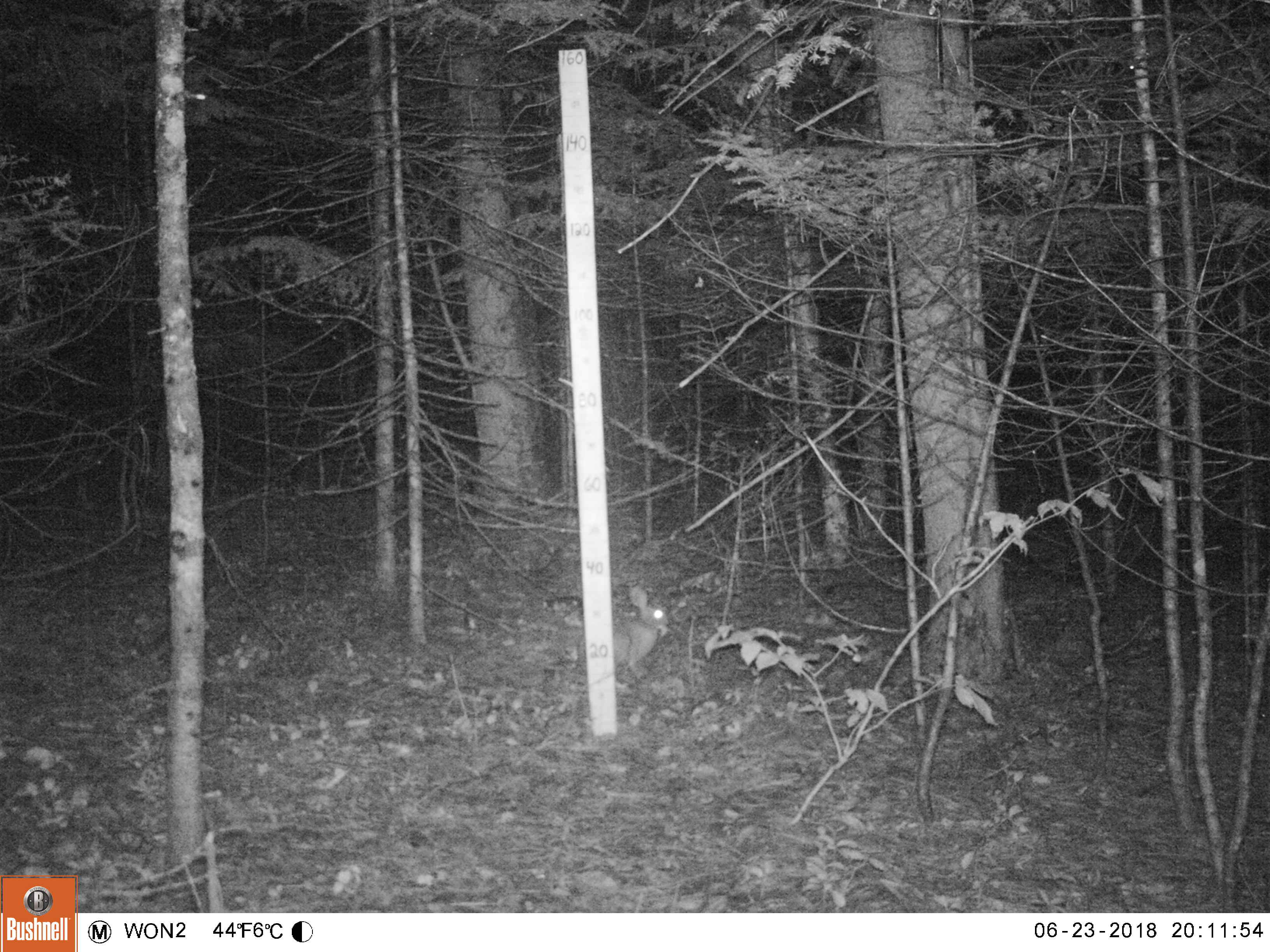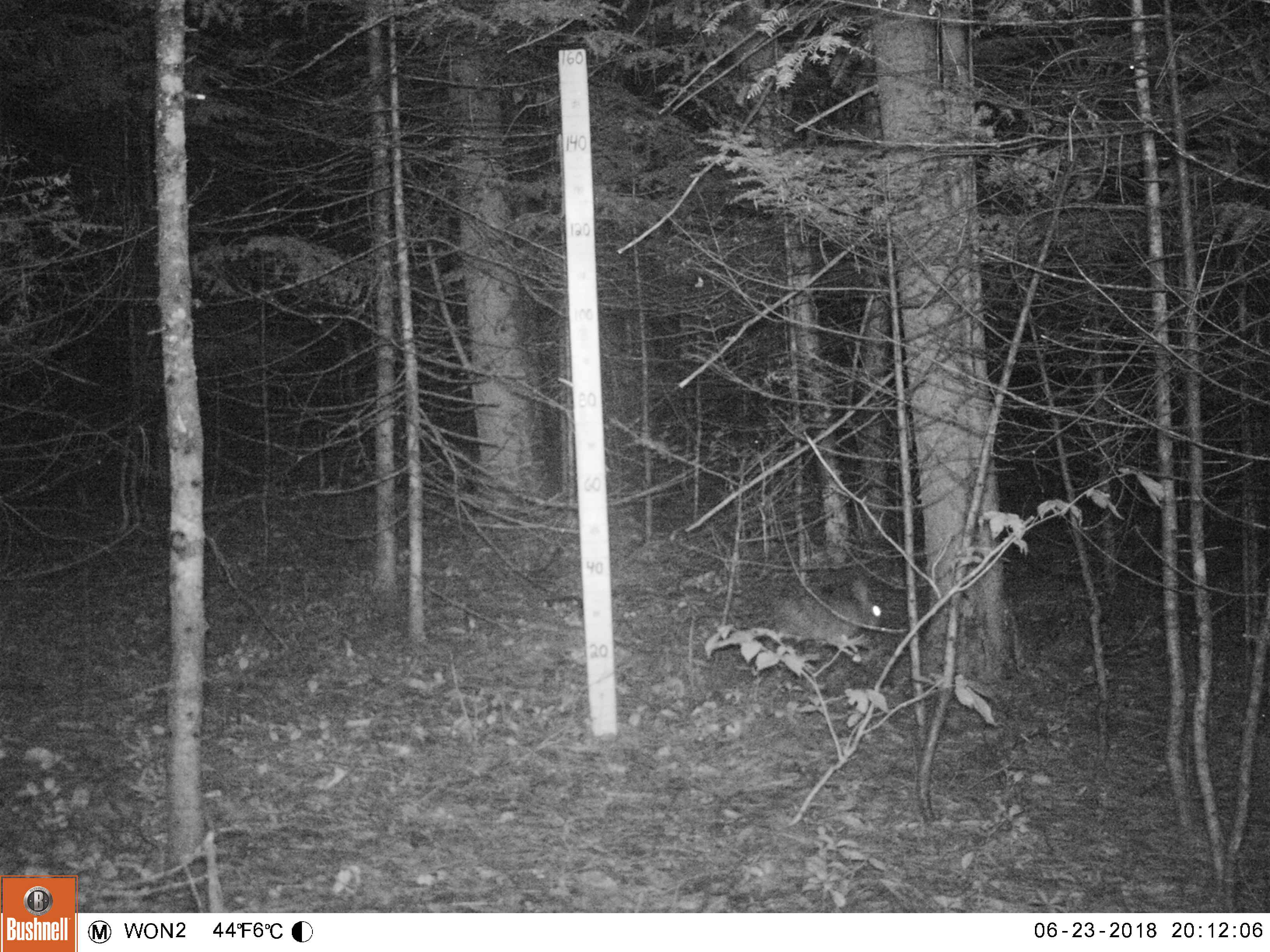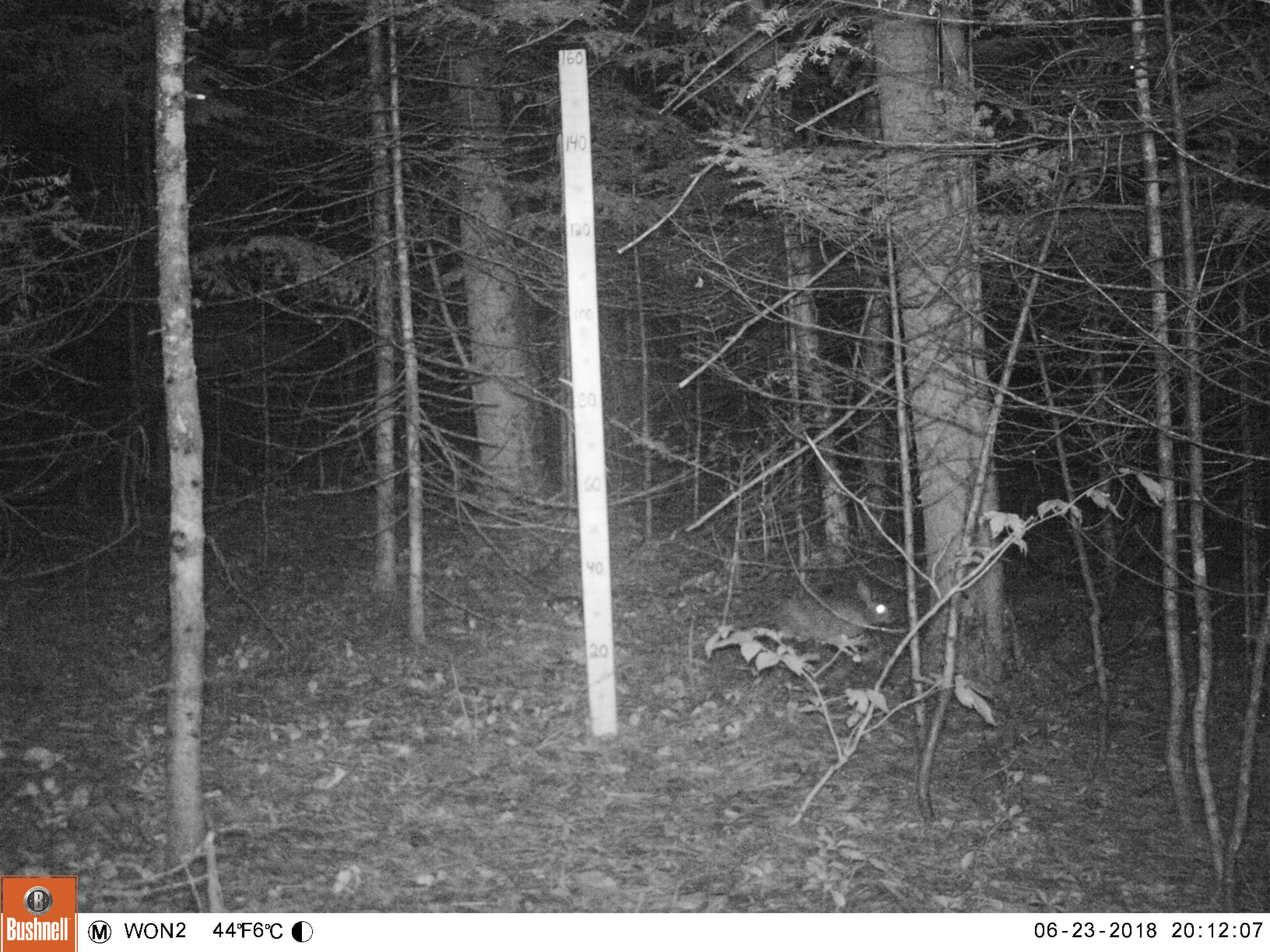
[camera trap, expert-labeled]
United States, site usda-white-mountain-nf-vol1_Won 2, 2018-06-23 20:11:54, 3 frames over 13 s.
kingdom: Animalia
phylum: Chordata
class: Mammalia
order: Lagomorpha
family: Leporidae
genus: Lepus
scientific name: Lepus americanus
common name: snowshoe hare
Snowshoe hare (Lepus americanus).